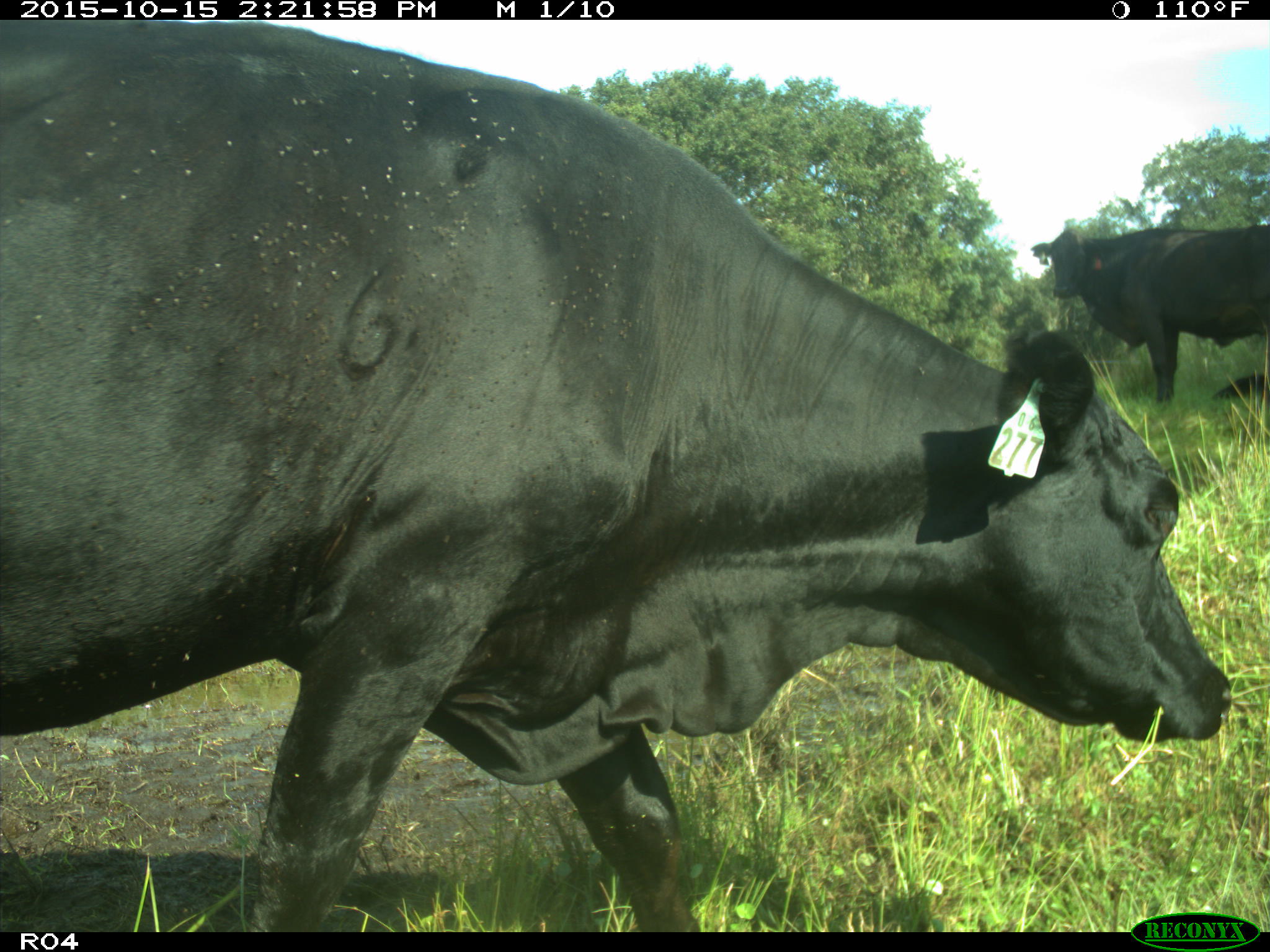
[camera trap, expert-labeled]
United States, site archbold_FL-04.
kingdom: Animalia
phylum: Chordata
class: Mammalia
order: Artiodactyla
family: Bovidae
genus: Bos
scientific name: Bos taurus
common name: domestic cow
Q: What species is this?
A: Bos taurus (domestic cow).